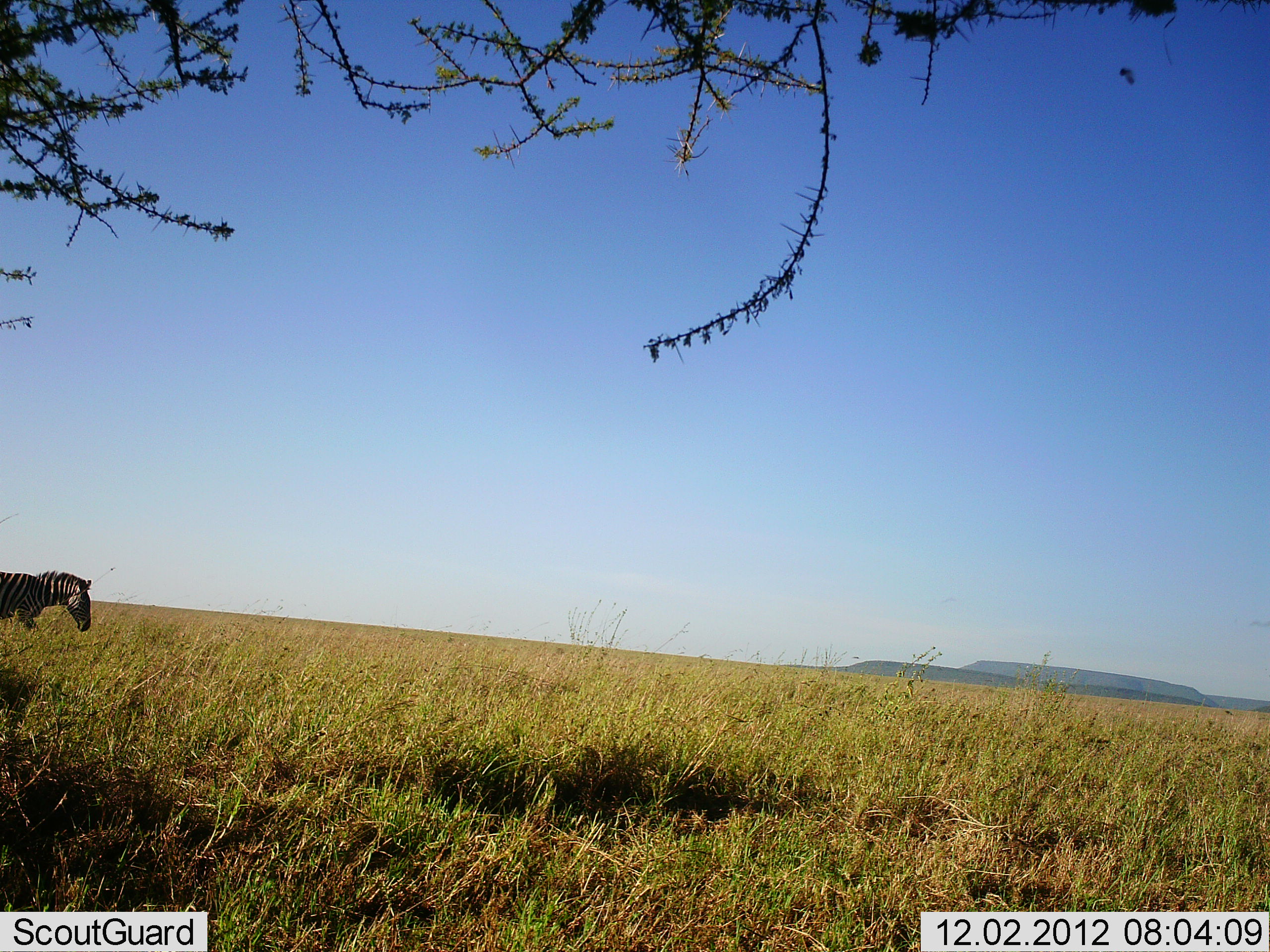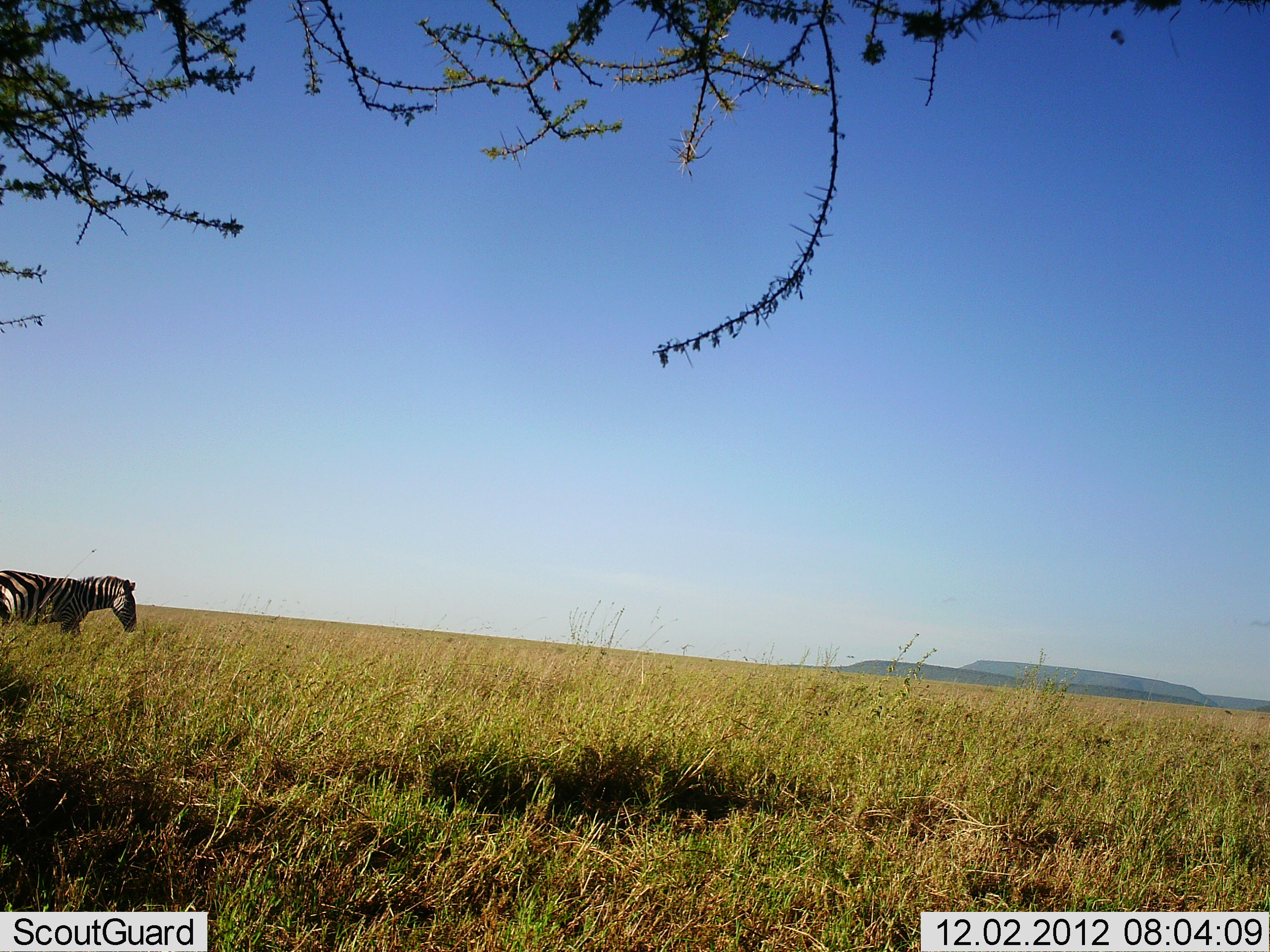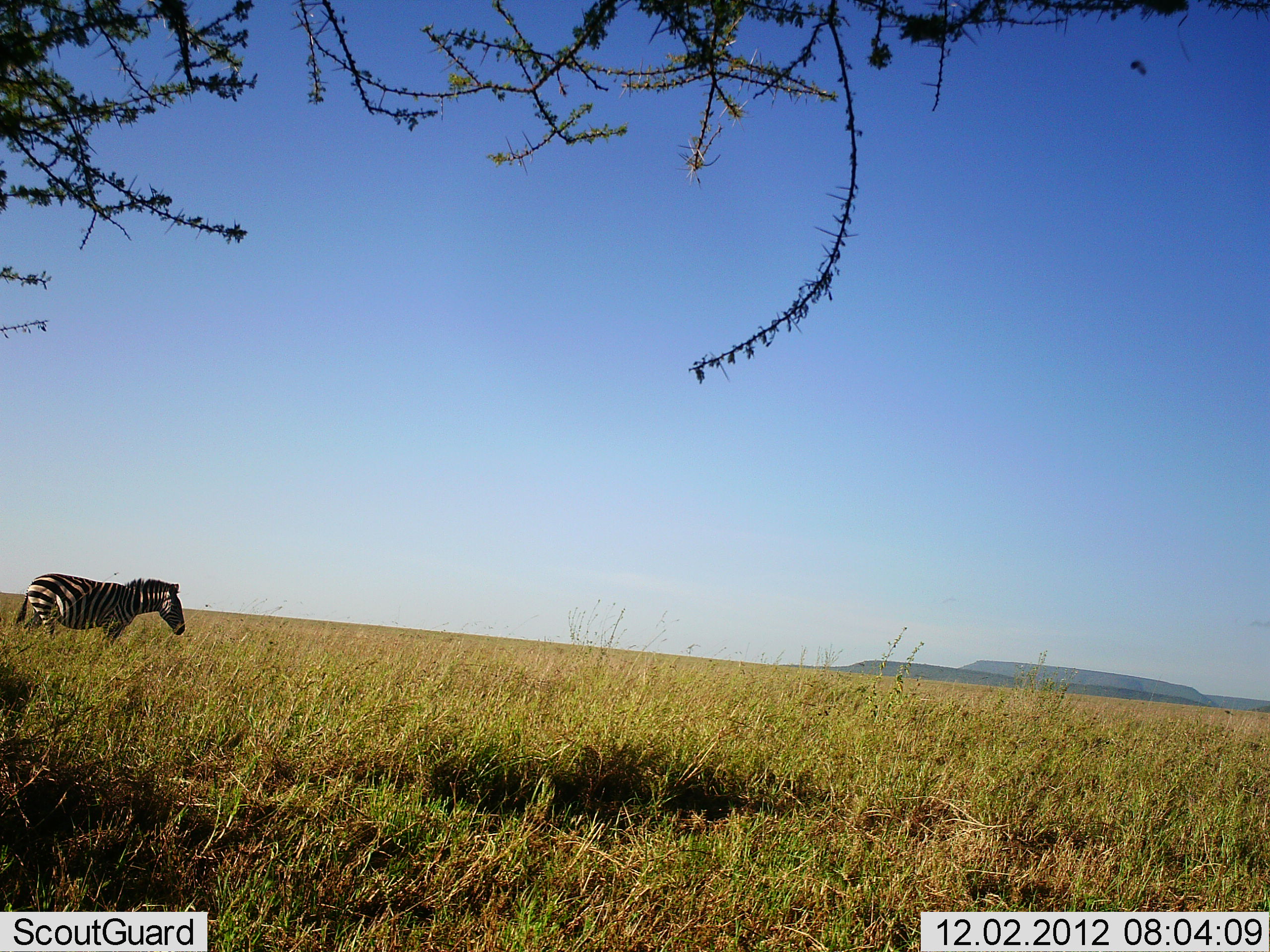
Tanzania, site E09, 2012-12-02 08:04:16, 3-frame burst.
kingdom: Animalia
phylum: Chordata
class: Mammalia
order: Perissodactyla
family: Equidae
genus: Equus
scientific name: Equus quagga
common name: plains zebra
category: zebra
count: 1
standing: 0%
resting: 0%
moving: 100%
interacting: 0%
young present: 0%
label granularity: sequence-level